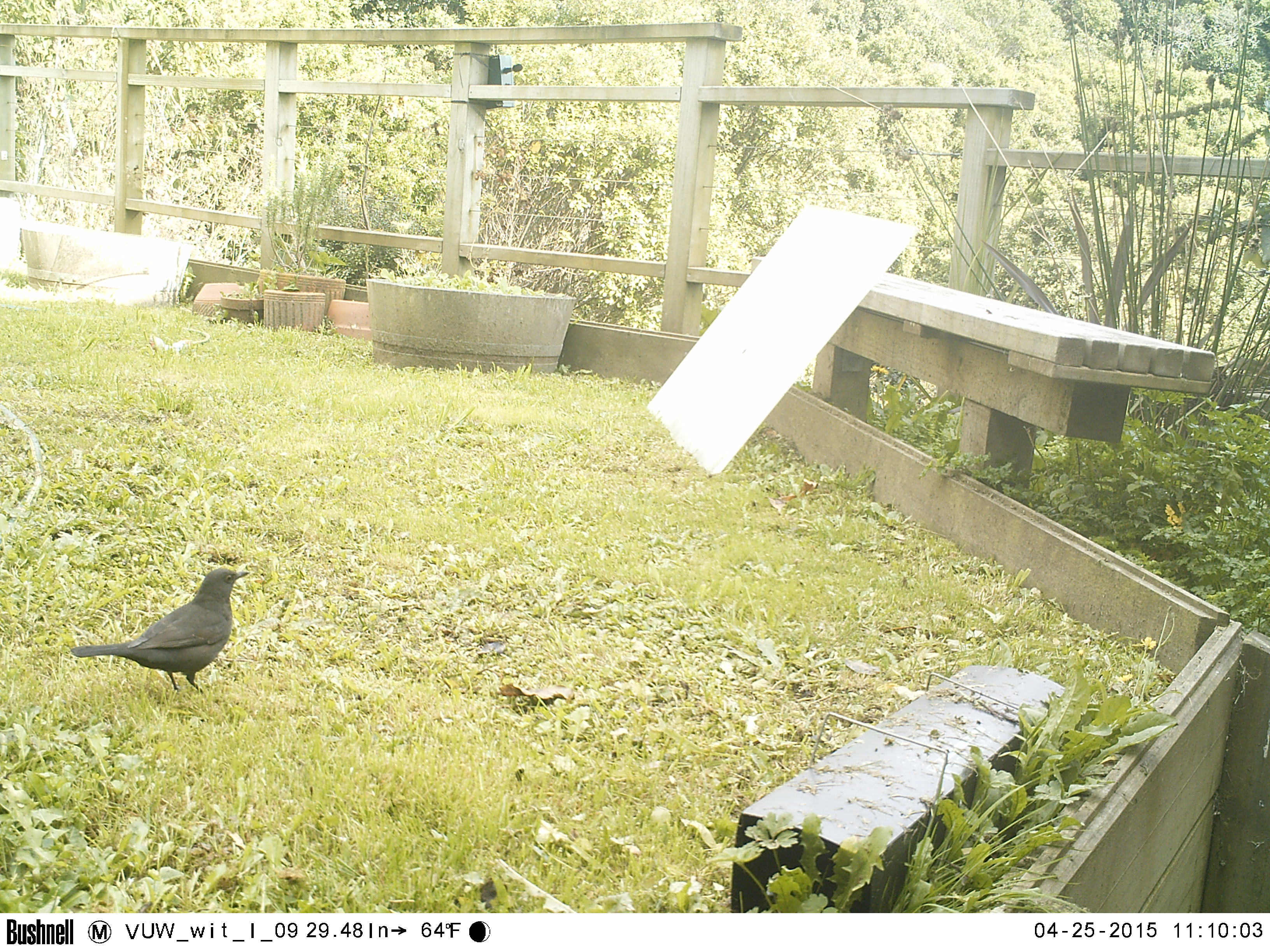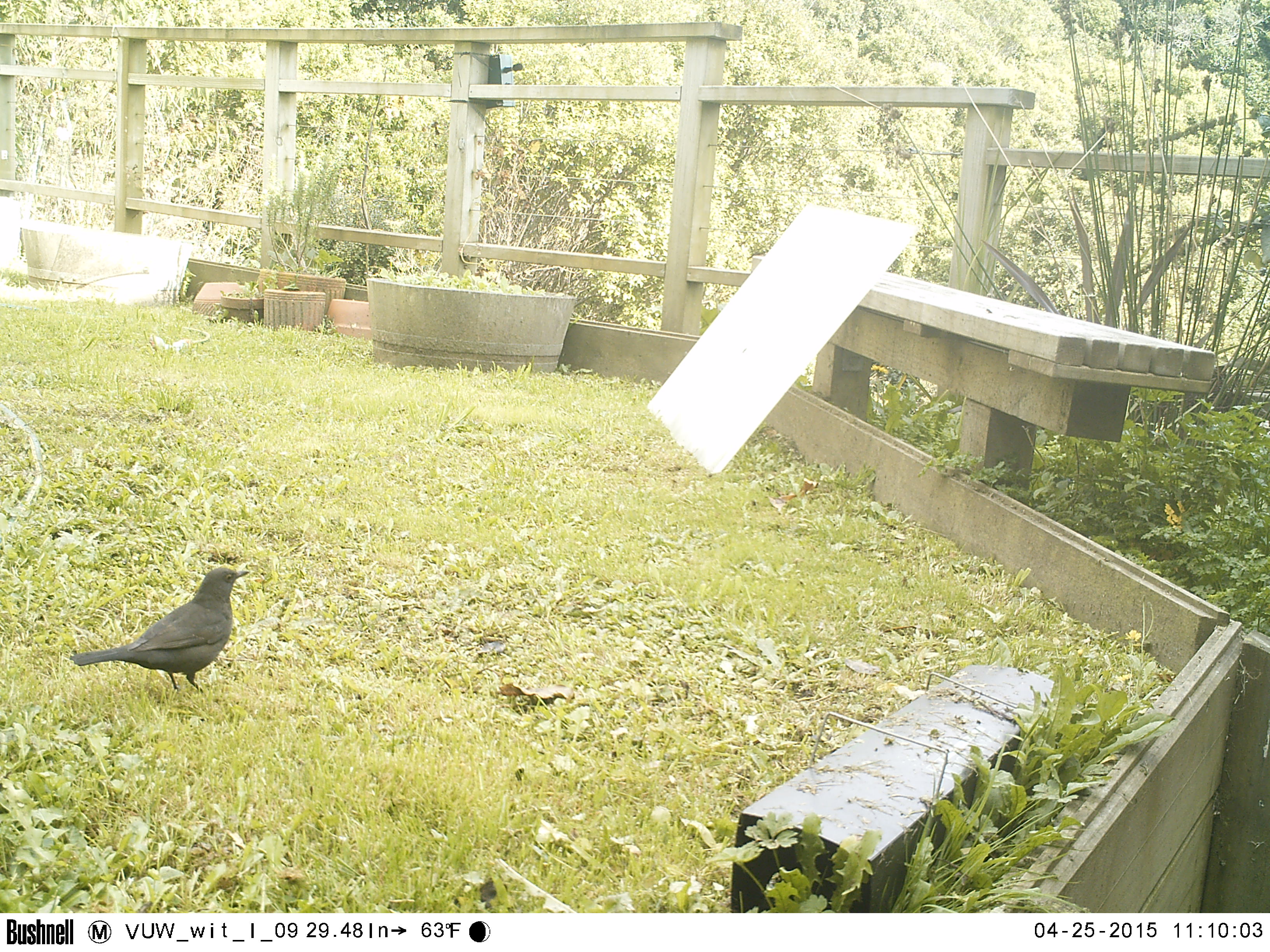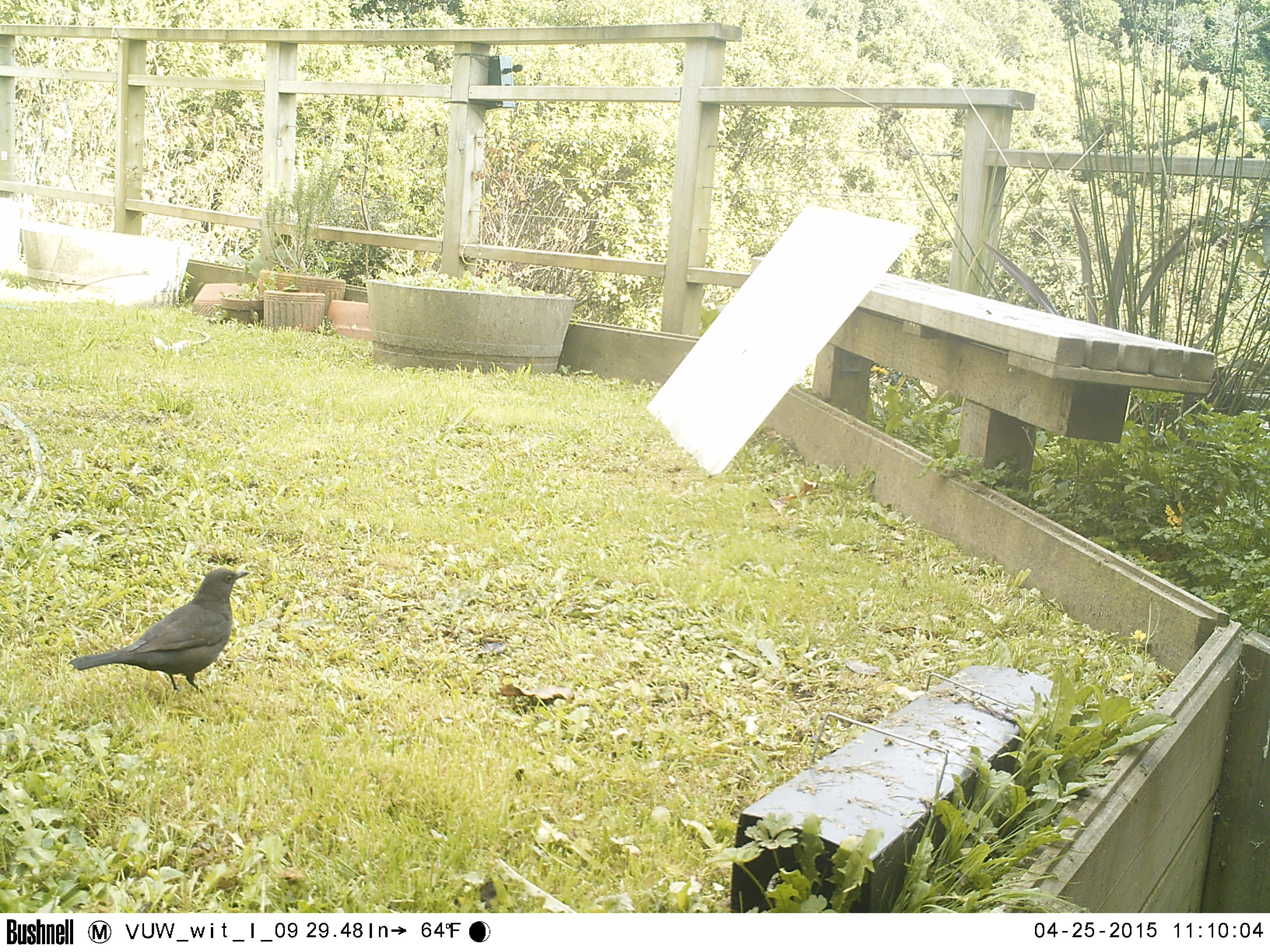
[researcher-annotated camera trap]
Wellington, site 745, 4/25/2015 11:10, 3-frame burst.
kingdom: Animalia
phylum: Chordata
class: Aves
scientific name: Aves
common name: bird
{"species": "bird (Aves)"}